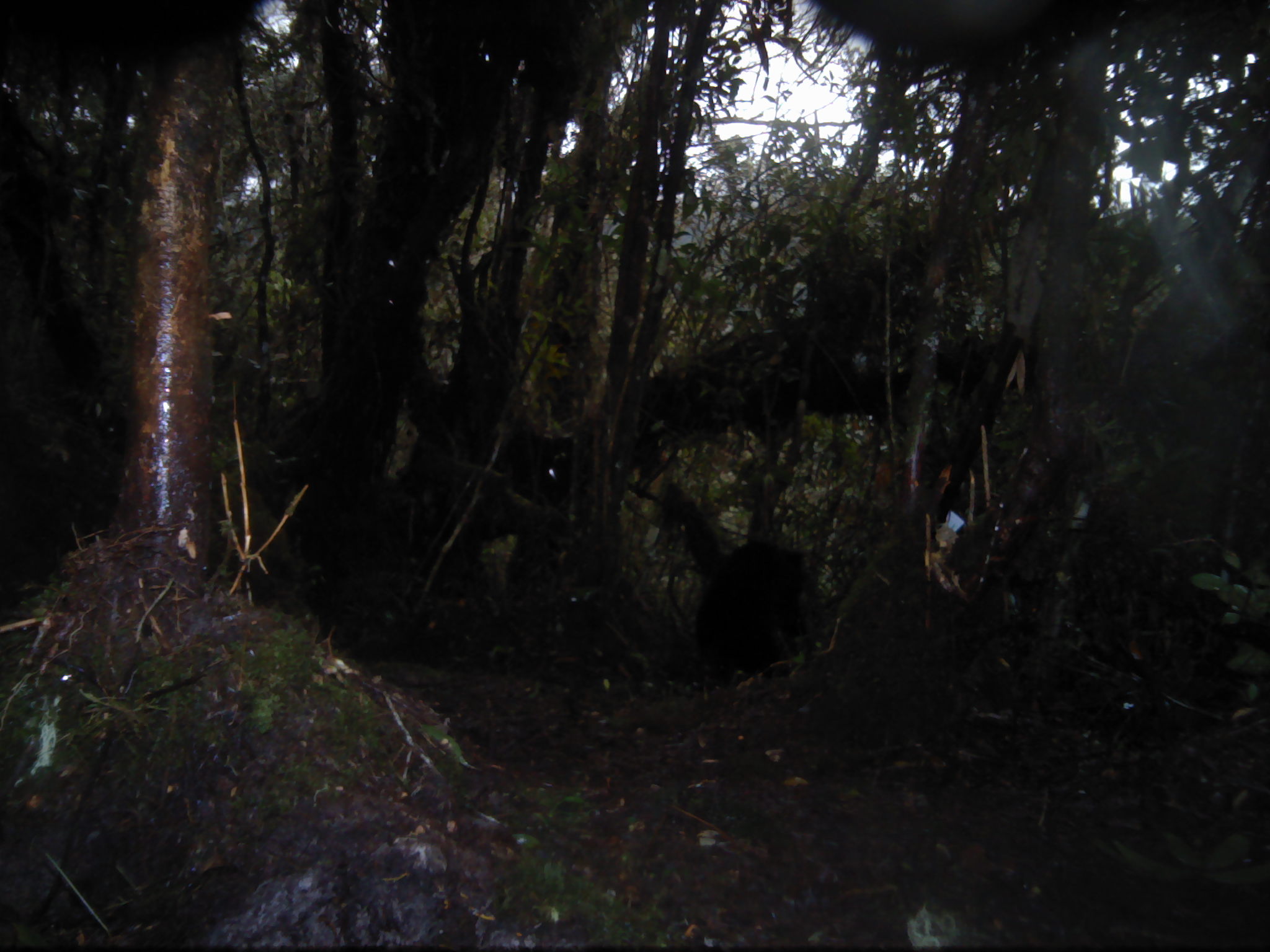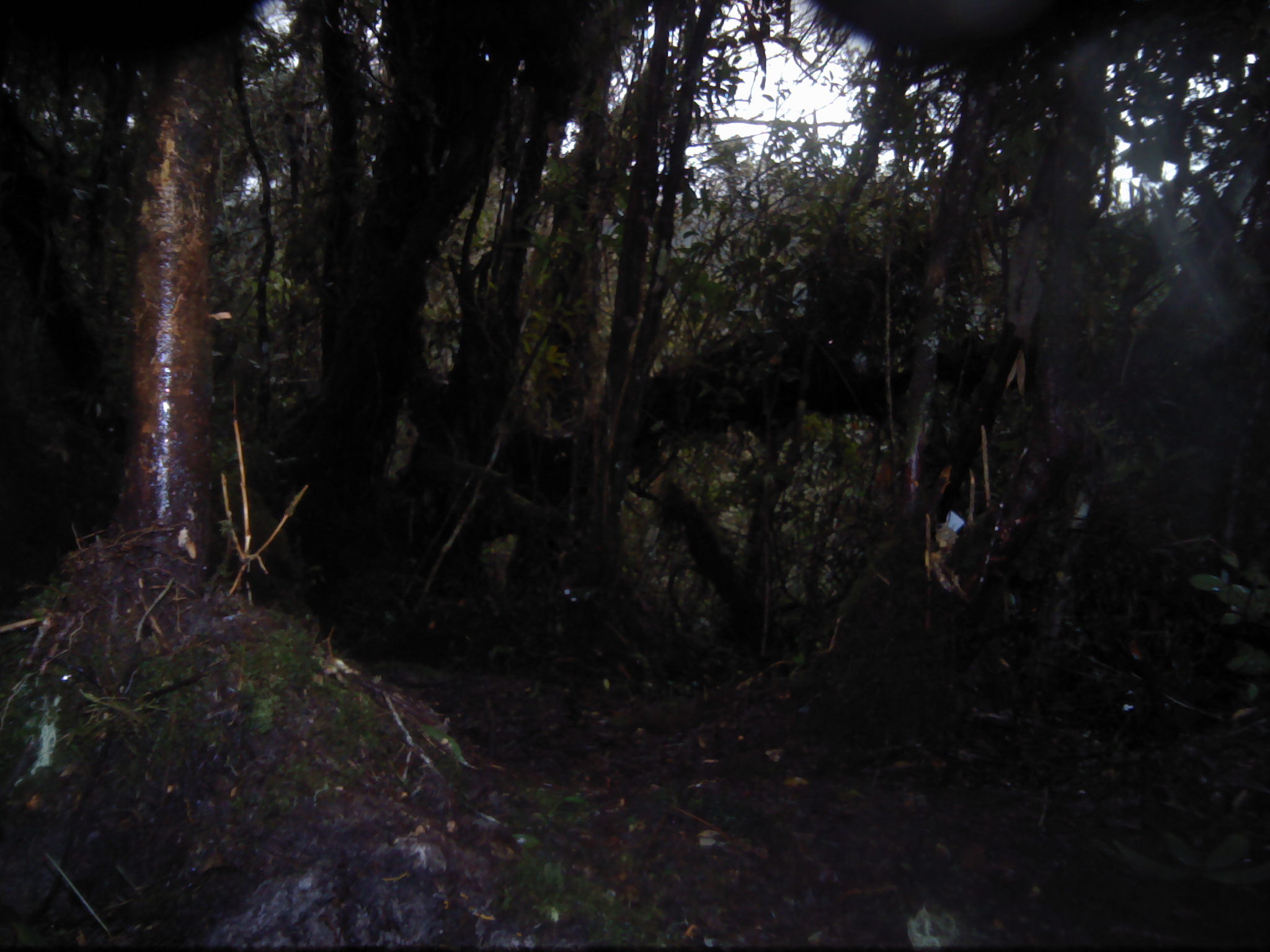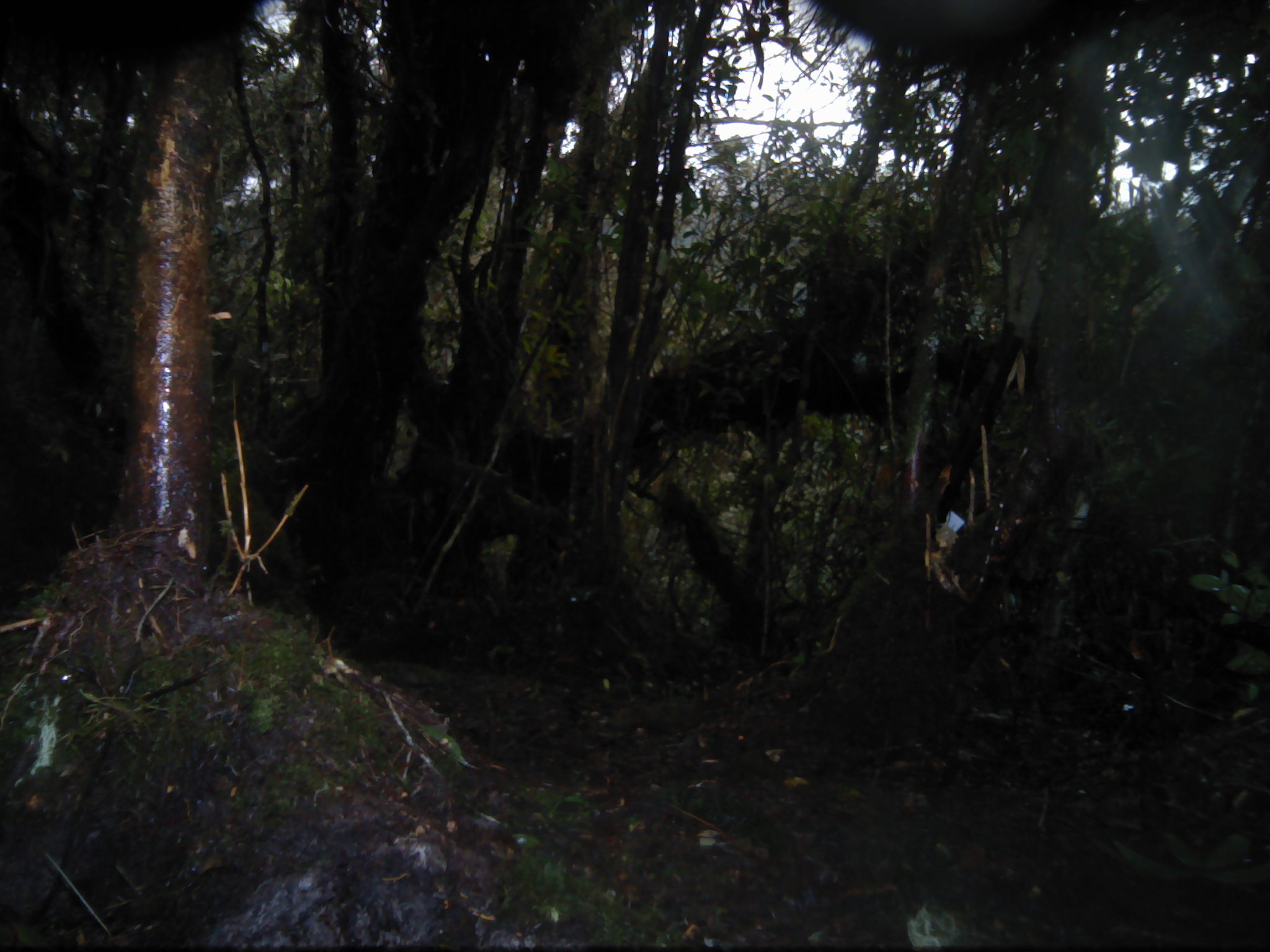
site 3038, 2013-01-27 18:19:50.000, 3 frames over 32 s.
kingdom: Animalia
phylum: Chordata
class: Mammalia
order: Carnivora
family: Ursidae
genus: Helarctos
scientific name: Helarctos malayanus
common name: sun bear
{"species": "Helarctos malayanus (sun bear)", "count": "1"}